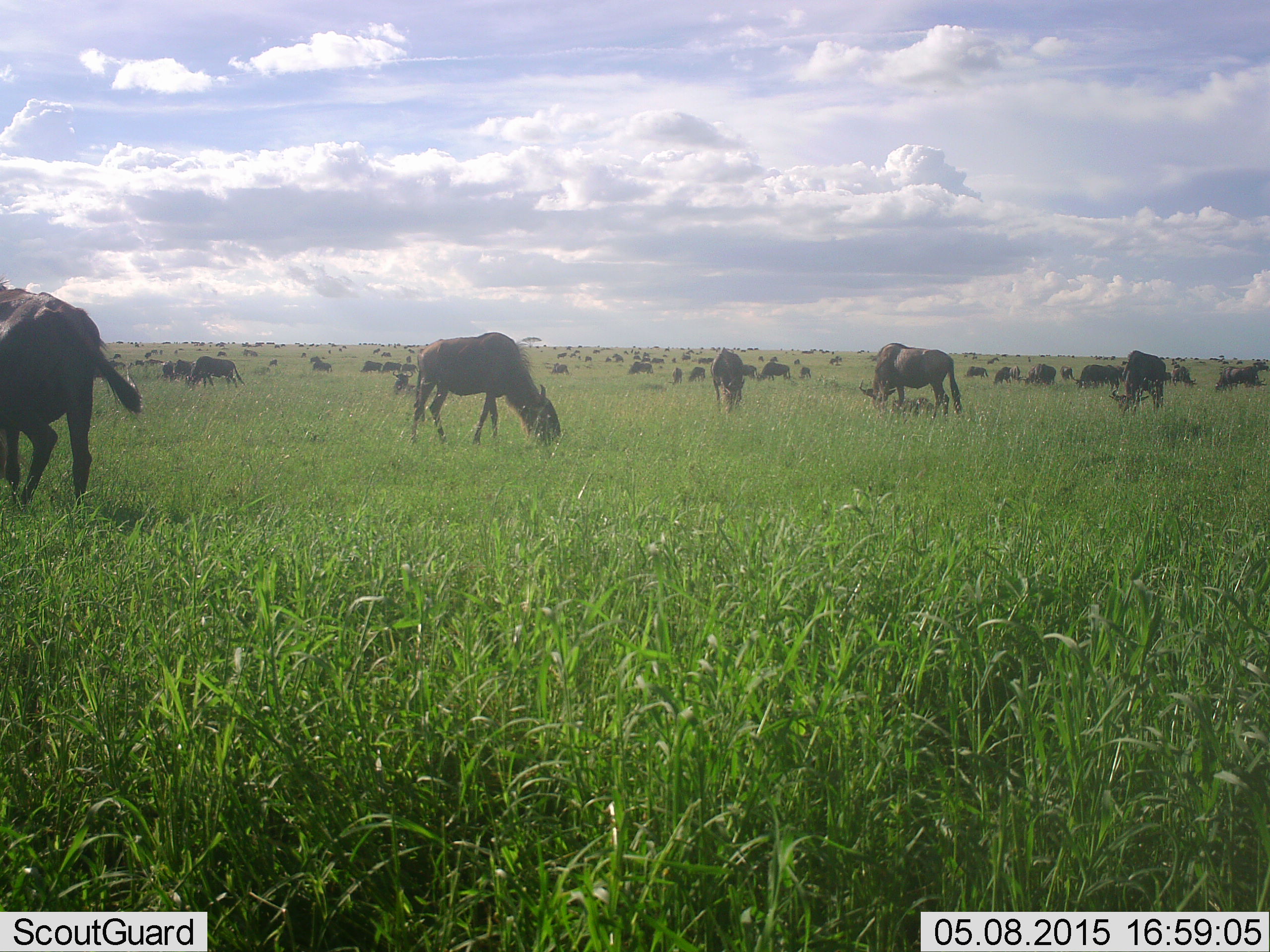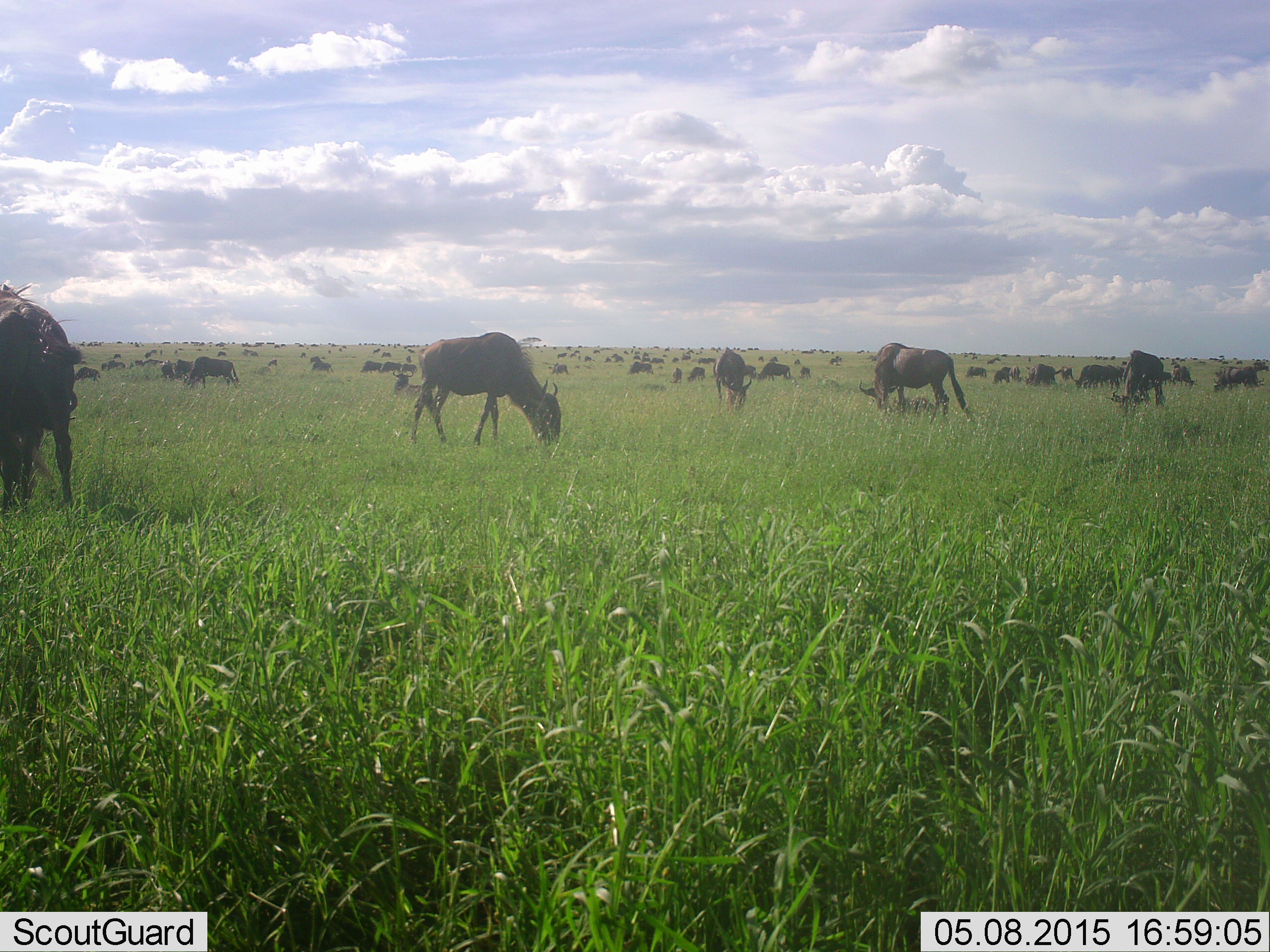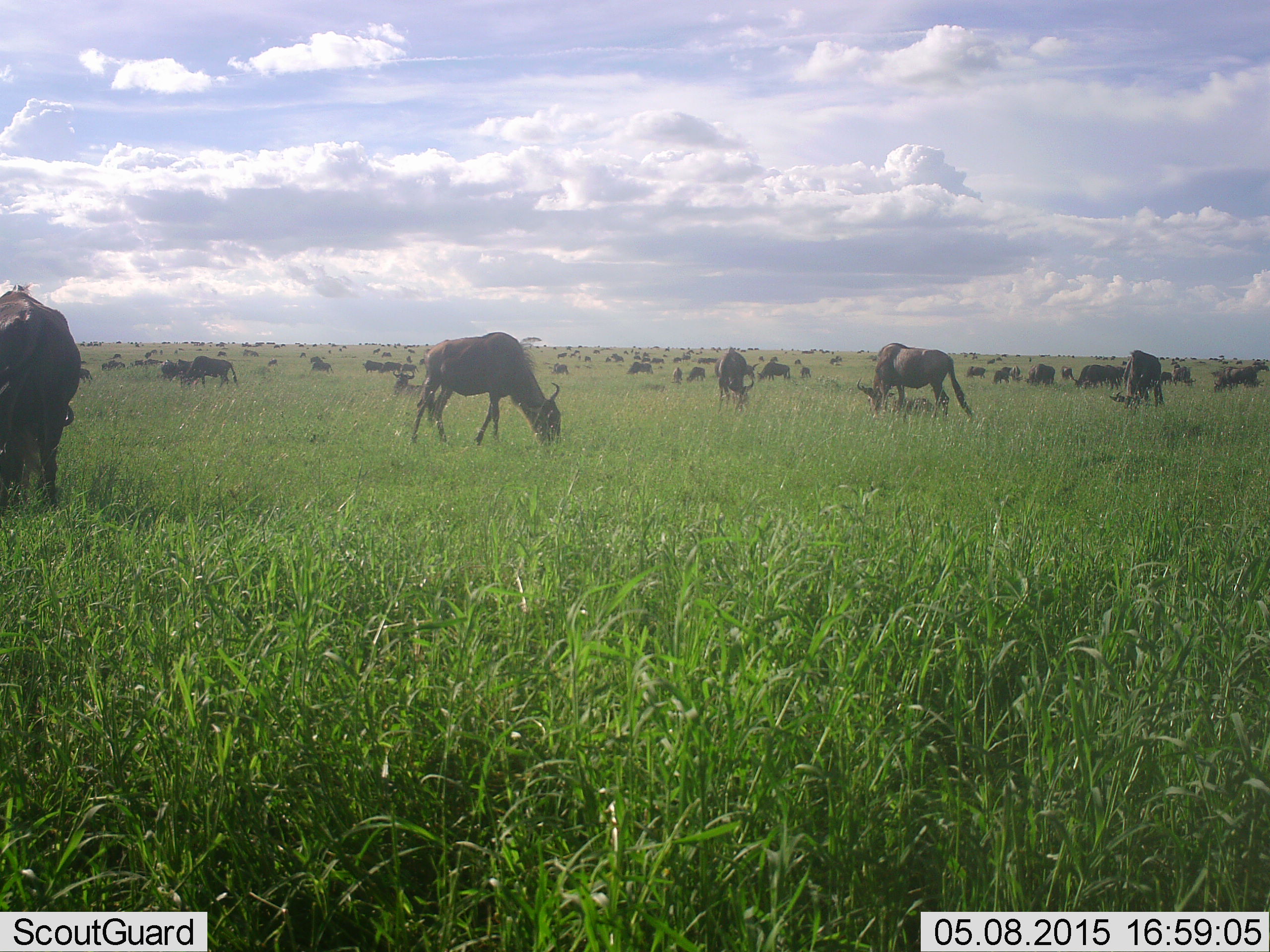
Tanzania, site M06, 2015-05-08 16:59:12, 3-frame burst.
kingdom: Animalia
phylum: Chordata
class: Mammalia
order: Artiodactyla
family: Bovidae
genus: Connochaetes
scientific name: Connochaetes taurinus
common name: blue wildebeest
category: wildebeest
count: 51+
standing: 90%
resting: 10%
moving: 10%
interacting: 0%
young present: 10%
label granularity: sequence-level